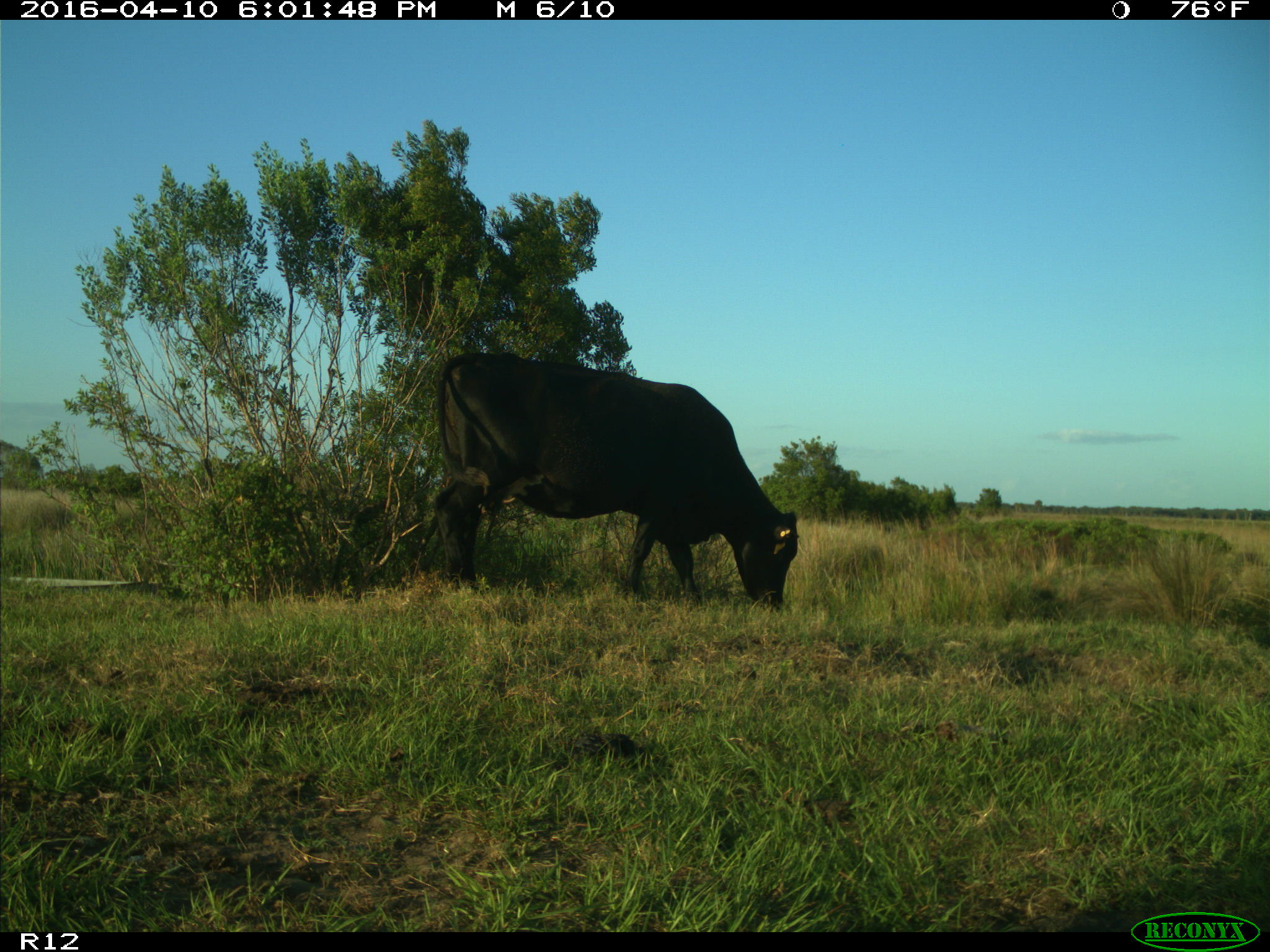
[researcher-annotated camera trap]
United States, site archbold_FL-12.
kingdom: Animalia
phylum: Chordata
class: Mammalia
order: Artiodactyla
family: Bovidae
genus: Bos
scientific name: Bos taurus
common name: domestic cow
Bos taurus (domestic cow).